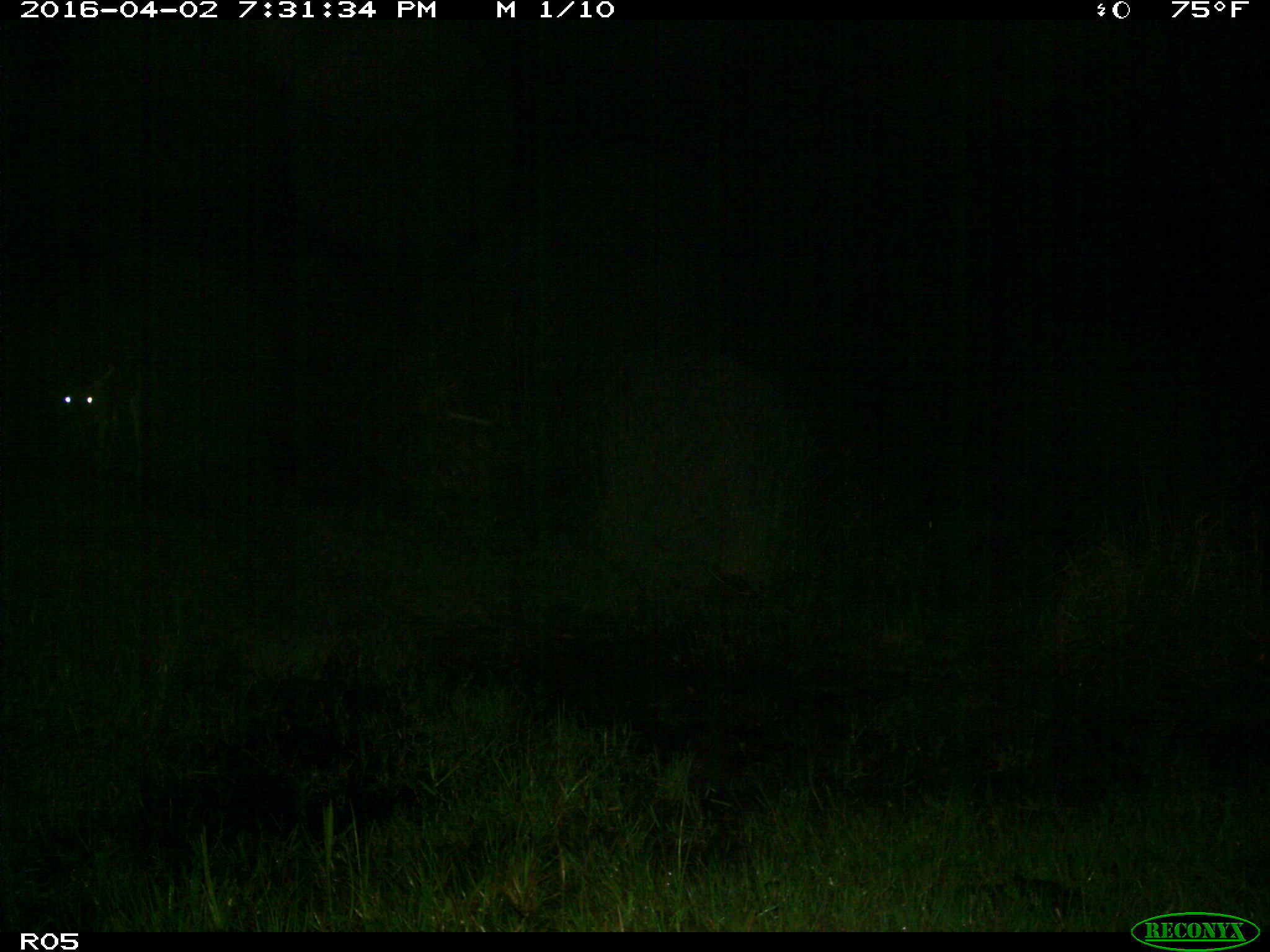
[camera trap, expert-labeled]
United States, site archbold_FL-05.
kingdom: Animalia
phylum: Chordata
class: Mammalia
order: Artiodactyla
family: Cervidae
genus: Odocoileus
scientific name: Odocoileus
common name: deer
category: unidentified deer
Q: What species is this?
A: Unidentified deer (deer) (Odocoileus).